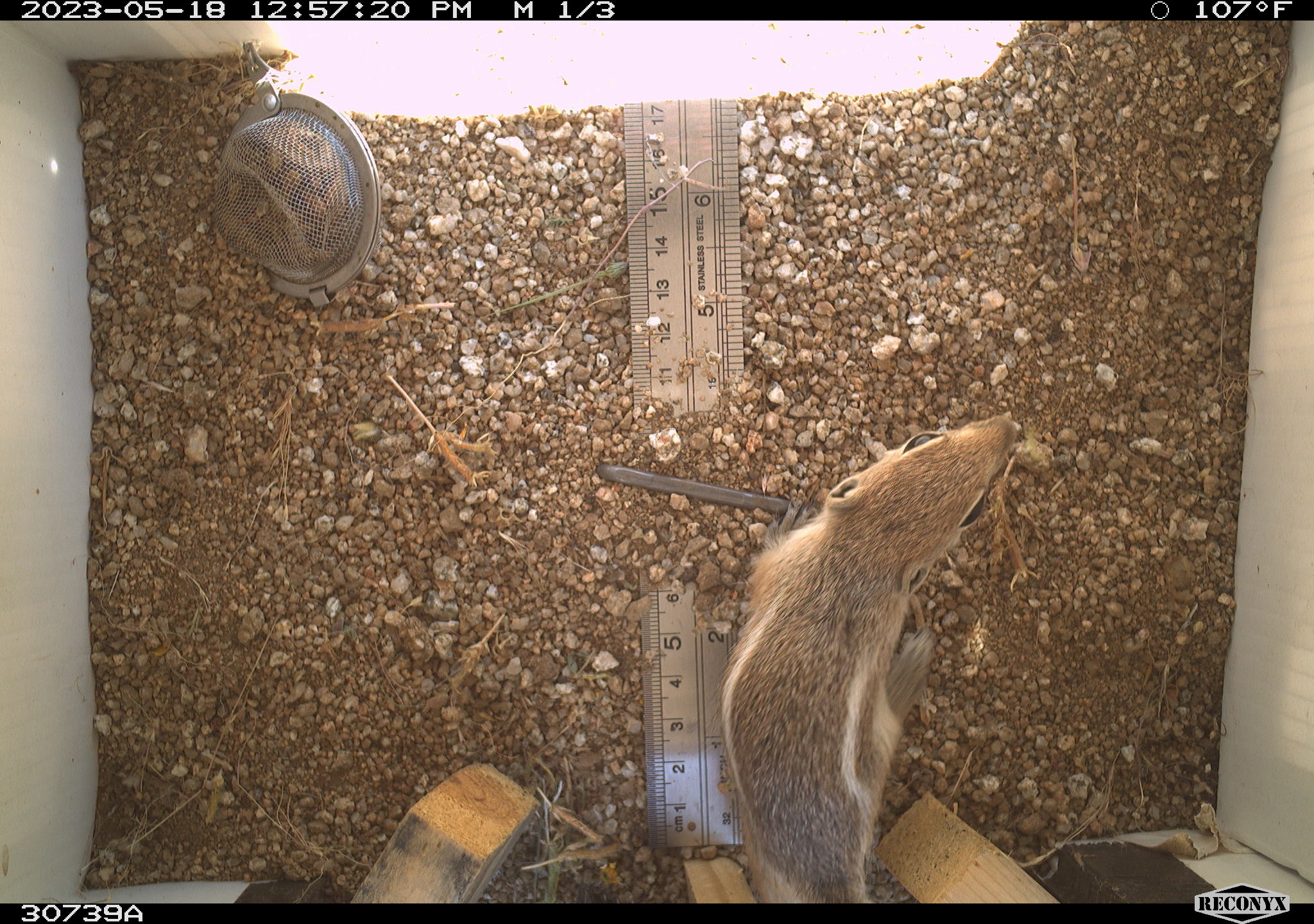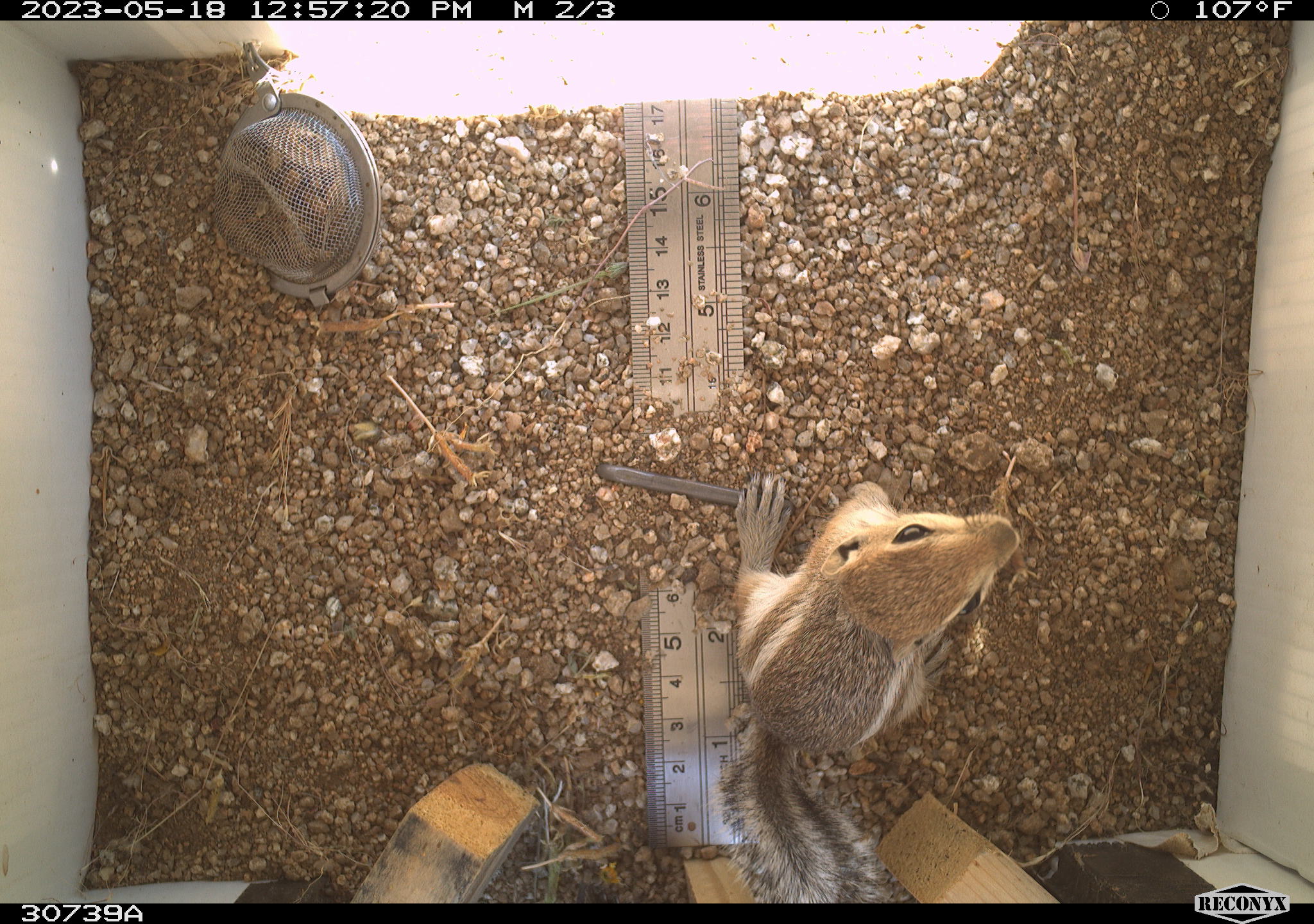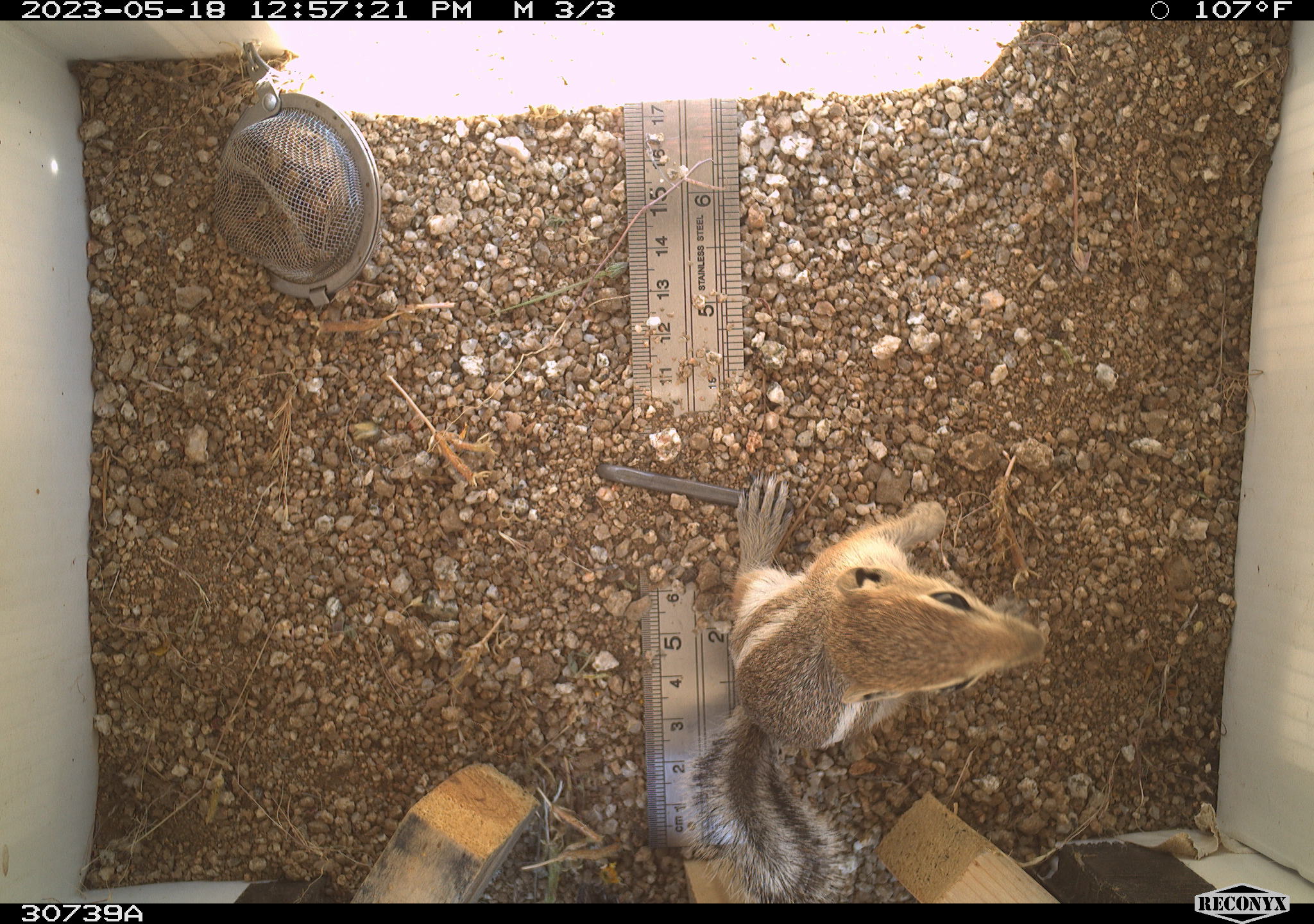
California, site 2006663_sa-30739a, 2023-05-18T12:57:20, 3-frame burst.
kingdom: Animalia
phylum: Chordata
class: Mammalia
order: Rodentia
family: Sciuridae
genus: Ammospermophilus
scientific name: Ammospermophilus leucurus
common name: white-tailed antelope squirrel